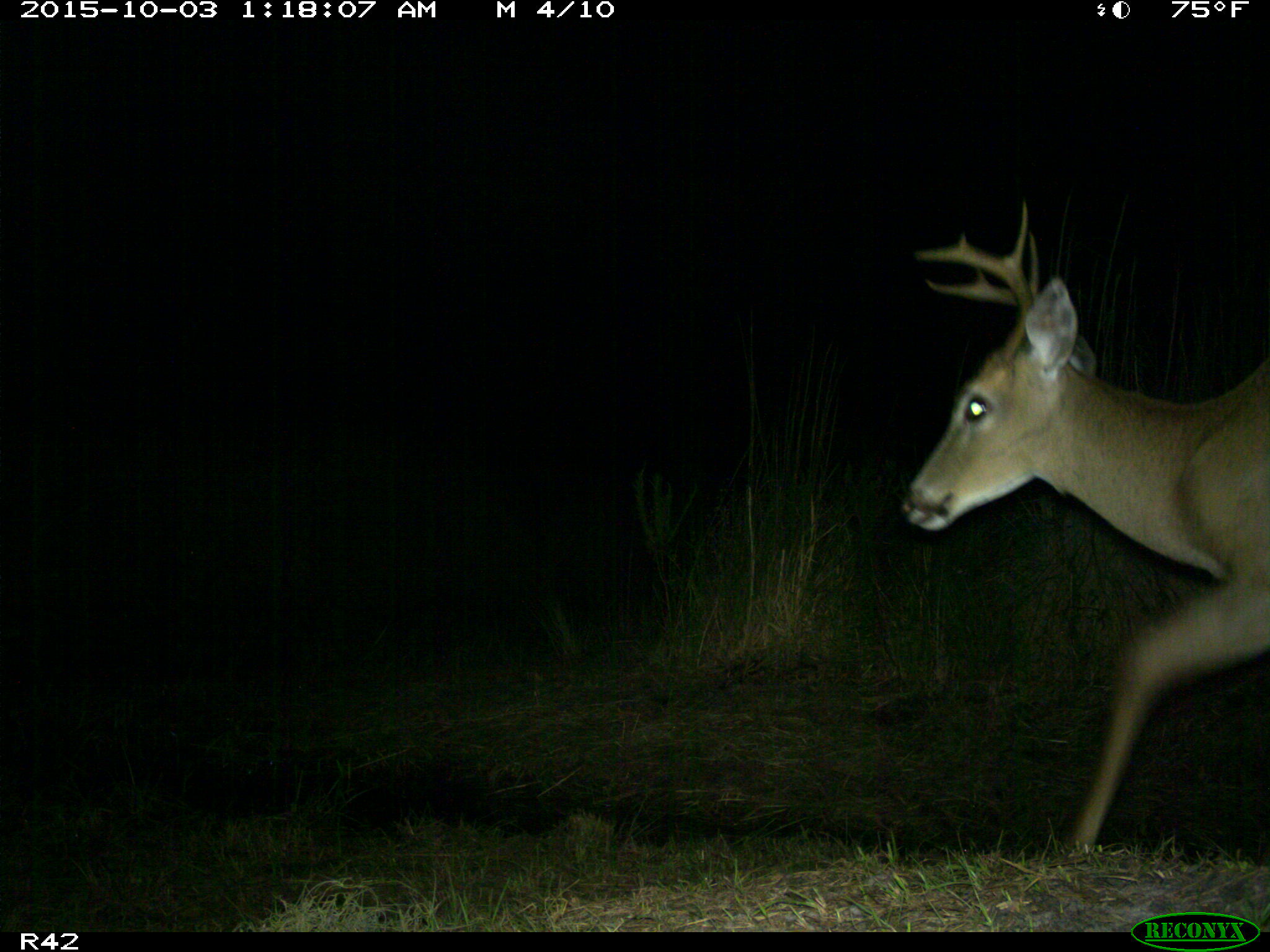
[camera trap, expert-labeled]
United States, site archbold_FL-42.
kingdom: Animalia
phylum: Chordata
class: Mammalia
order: Artiodactyla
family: Cervidae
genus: Odocoileus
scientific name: Odocoileus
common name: deer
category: unidentified deer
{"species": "unidentified deer (deer) (Odocoileus)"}